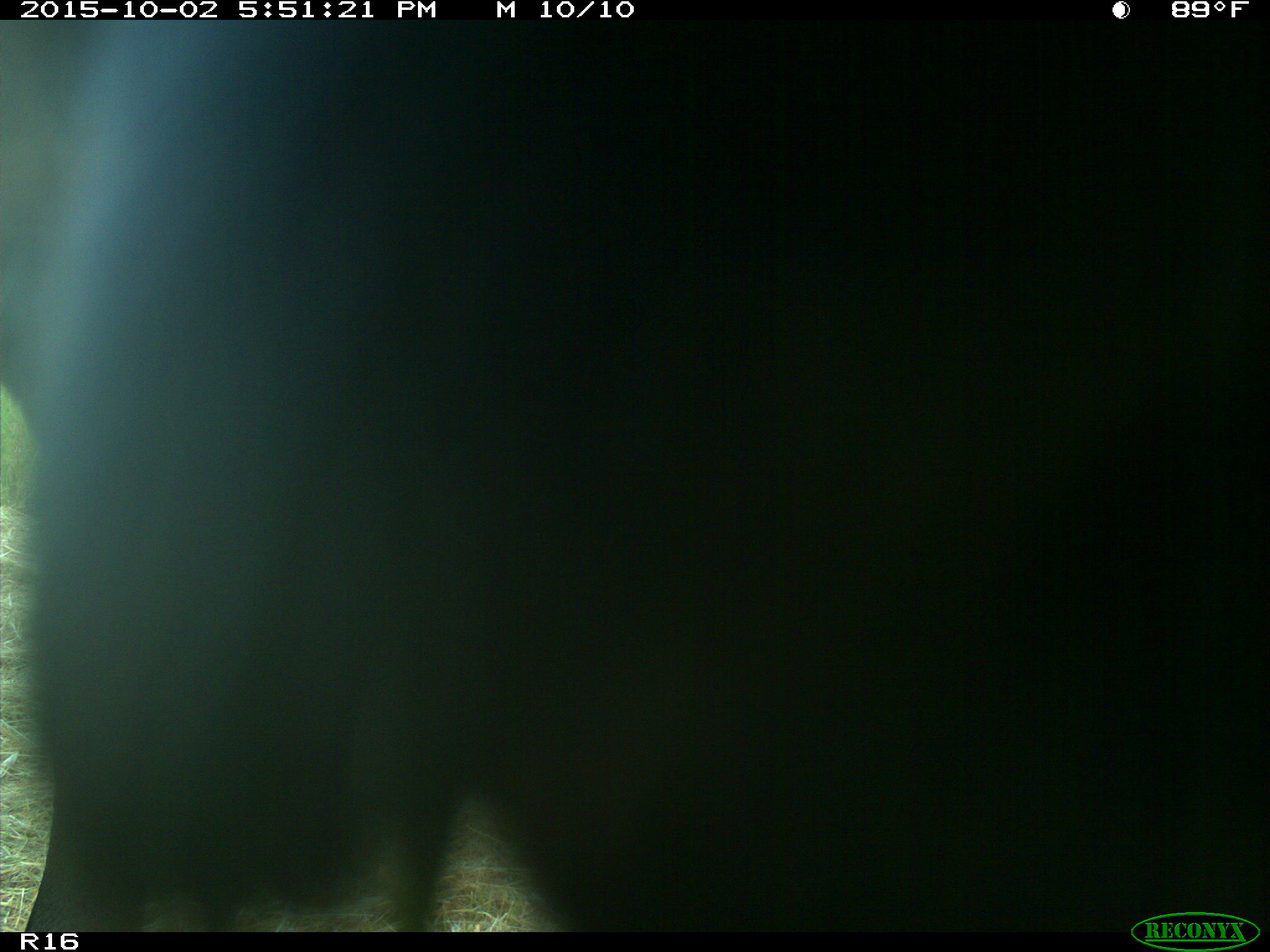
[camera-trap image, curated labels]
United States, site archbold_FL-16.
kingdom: Animalia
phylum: Chordata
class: Mammalia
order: Artiodactyla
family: Bovidae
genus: Bos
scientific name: Bos taurus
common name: domestic cow